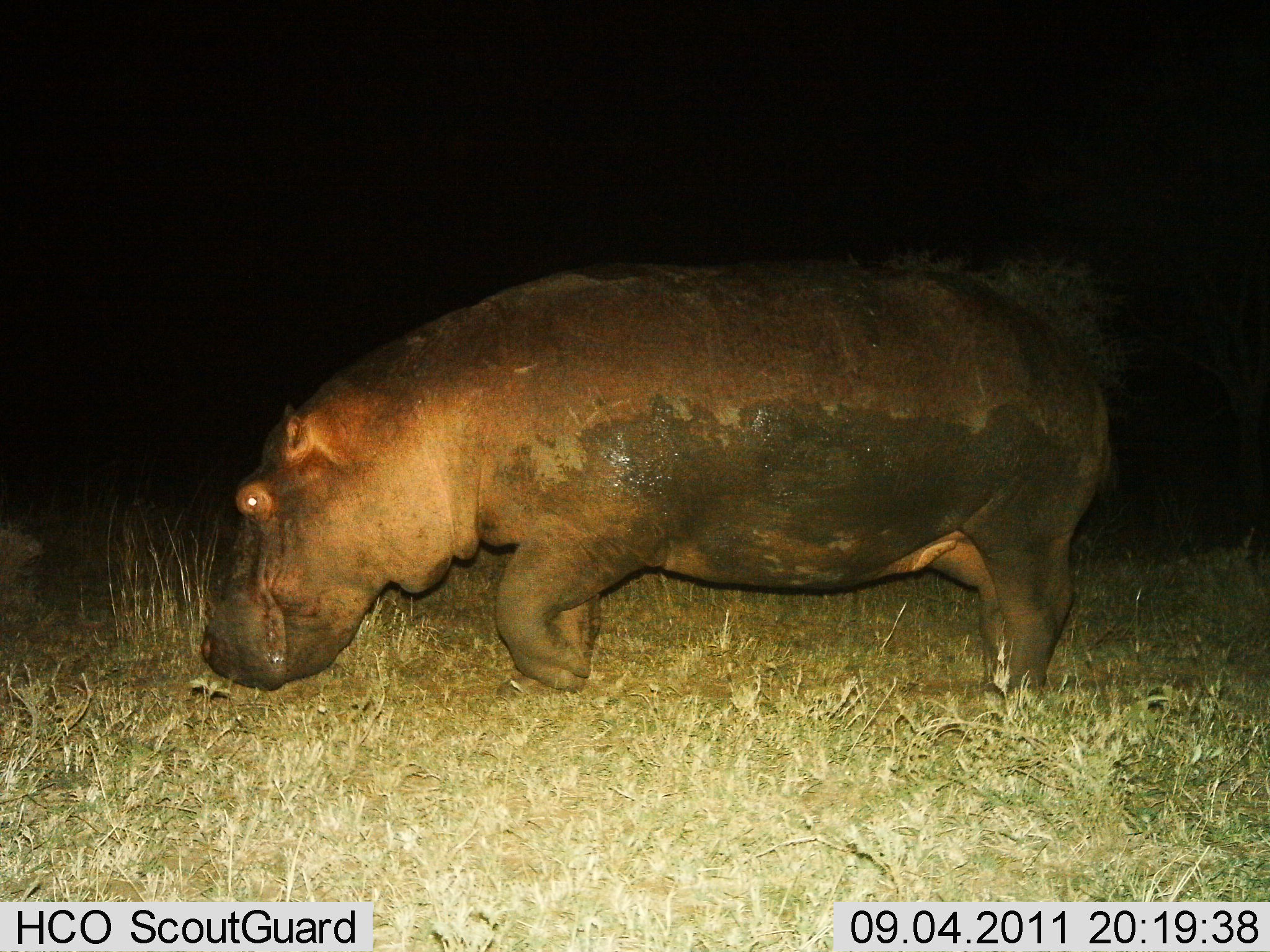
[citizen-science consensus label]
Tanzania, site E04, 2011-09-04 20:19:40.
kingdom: Animalia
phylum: Chordata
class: Mammalia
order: Artiodactyla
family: Hippopotamidae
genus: Hippopotamus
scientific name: Hippopotamus amphibius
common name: hippopotamus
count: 1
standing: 29%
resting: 0%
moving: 50%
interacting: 0%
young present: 0%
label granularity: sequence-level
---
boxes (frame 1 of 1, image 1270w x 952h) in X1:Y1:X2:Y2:
animal: 200:248:1113:718